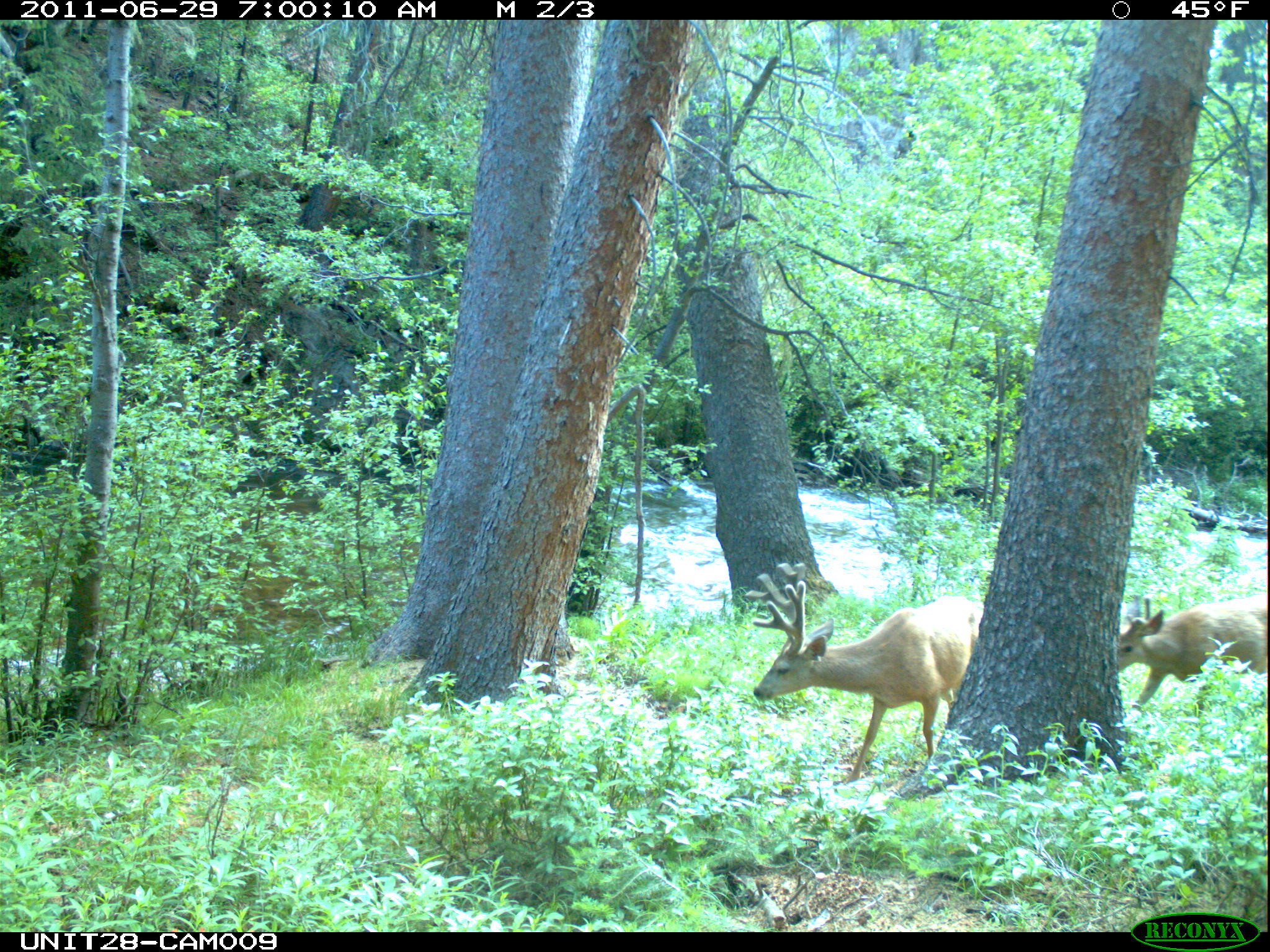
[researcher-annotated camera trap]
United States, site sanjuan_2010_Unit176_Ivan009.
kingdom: Animalia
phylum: Chordata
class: Mammalia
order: Artiodactyla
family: Cervidae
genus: Odocoileus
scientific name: Odocoileus hemionus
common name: mule deer